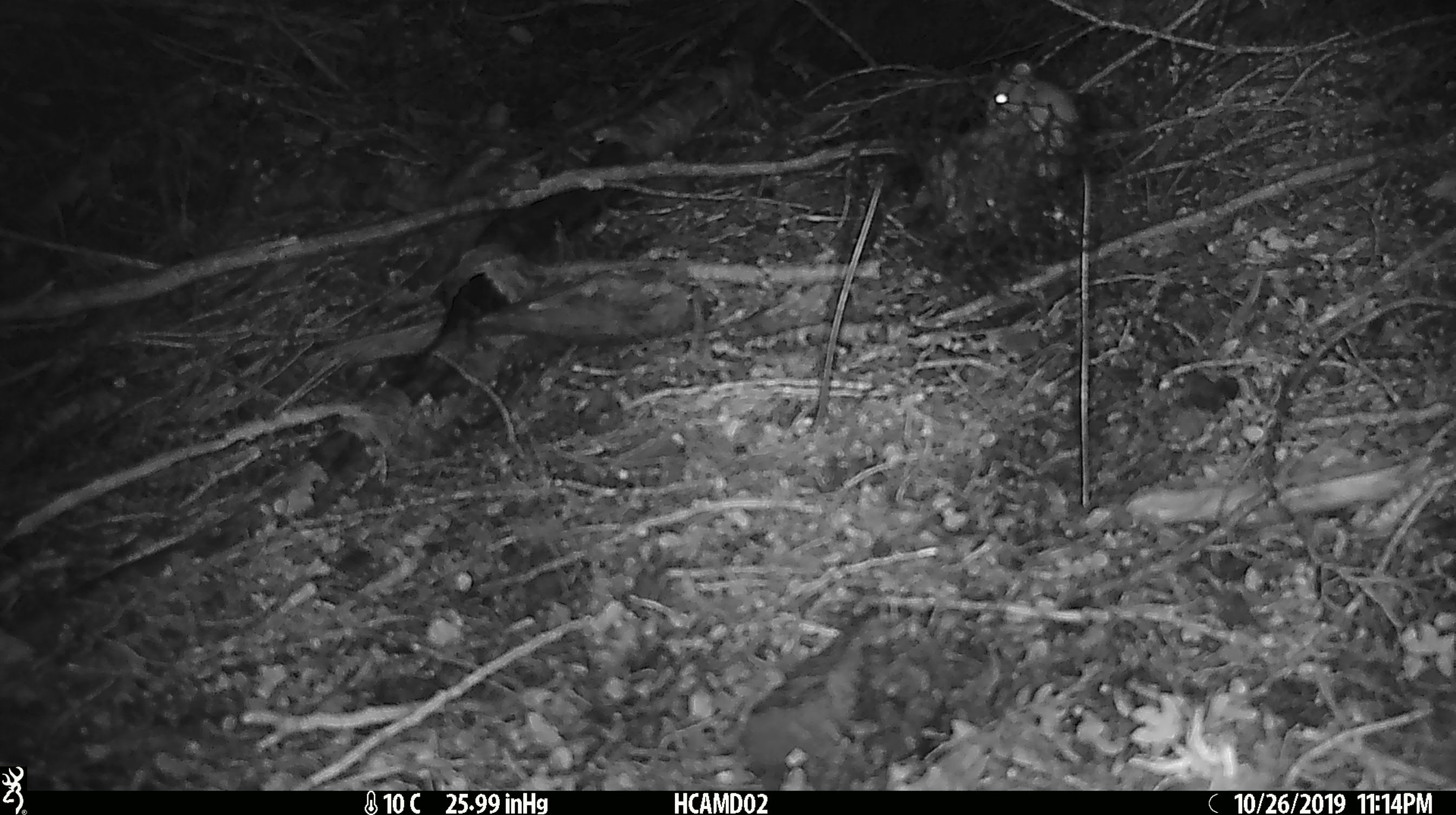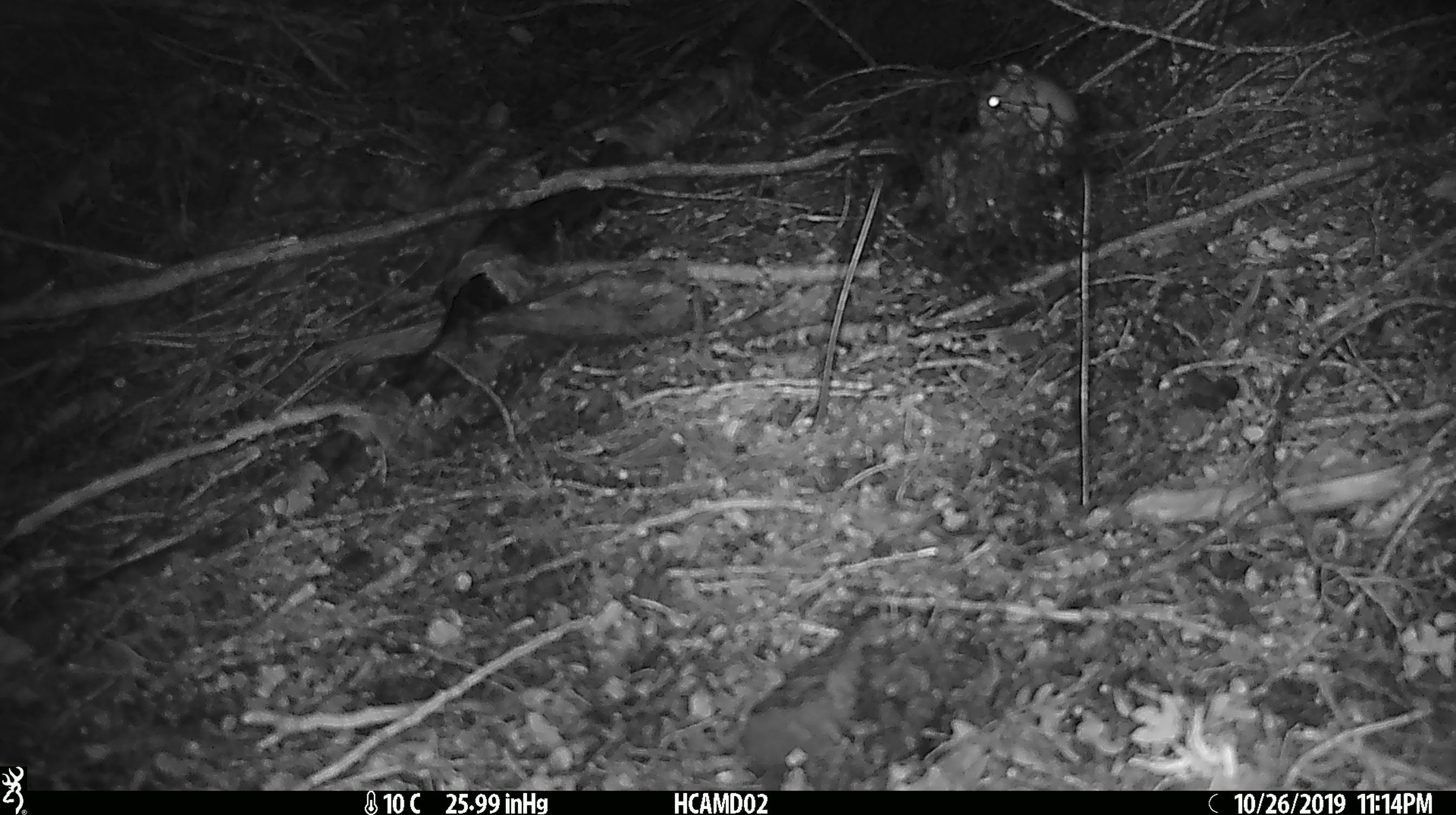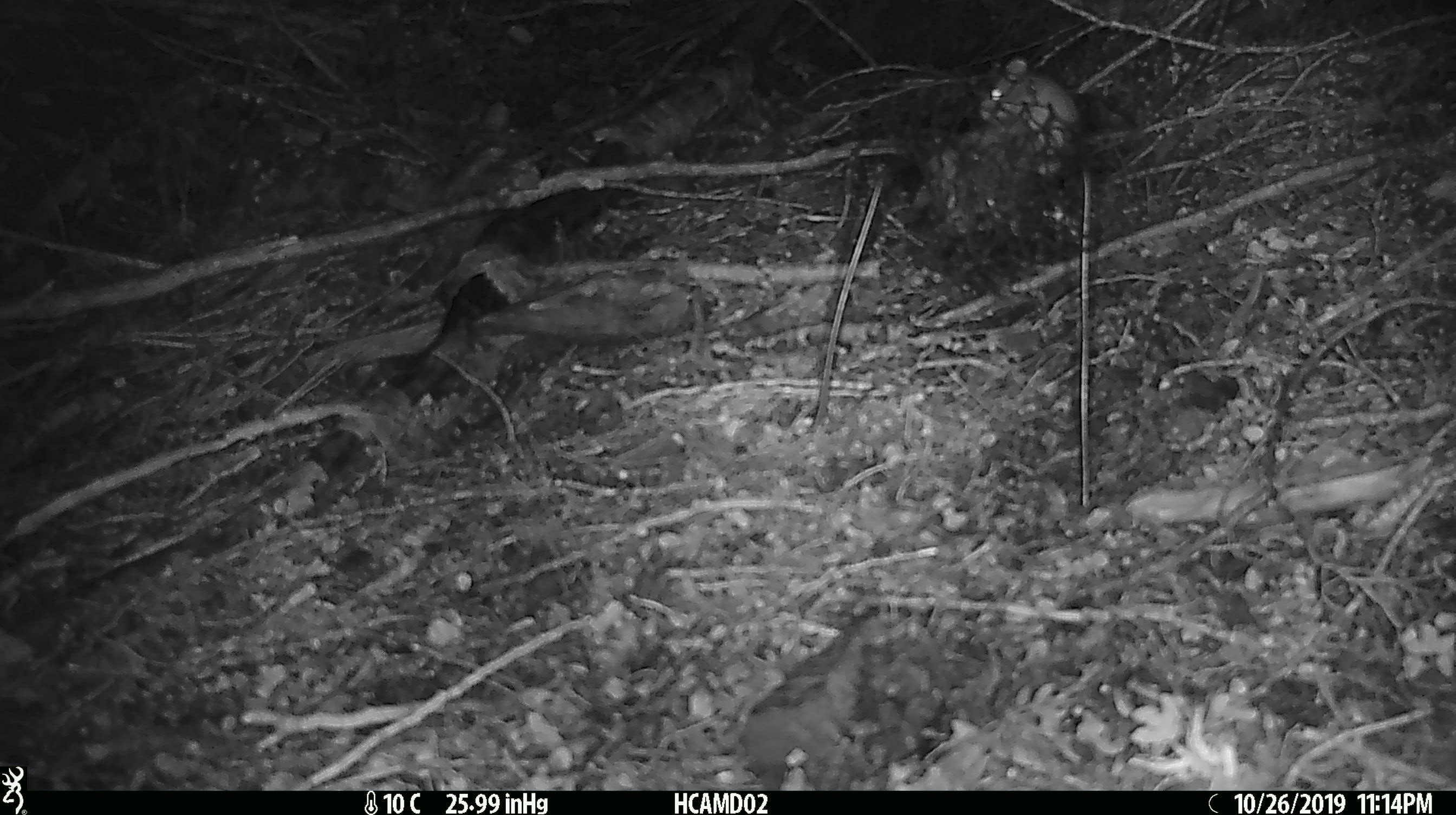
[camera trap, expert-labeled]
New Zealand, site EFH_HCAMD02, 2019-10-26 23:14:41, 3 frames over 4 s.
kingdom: Animalia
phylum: Chordata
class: Mammalia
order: Rodentia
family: Muridae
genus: Mus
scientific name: Mus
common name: mouse